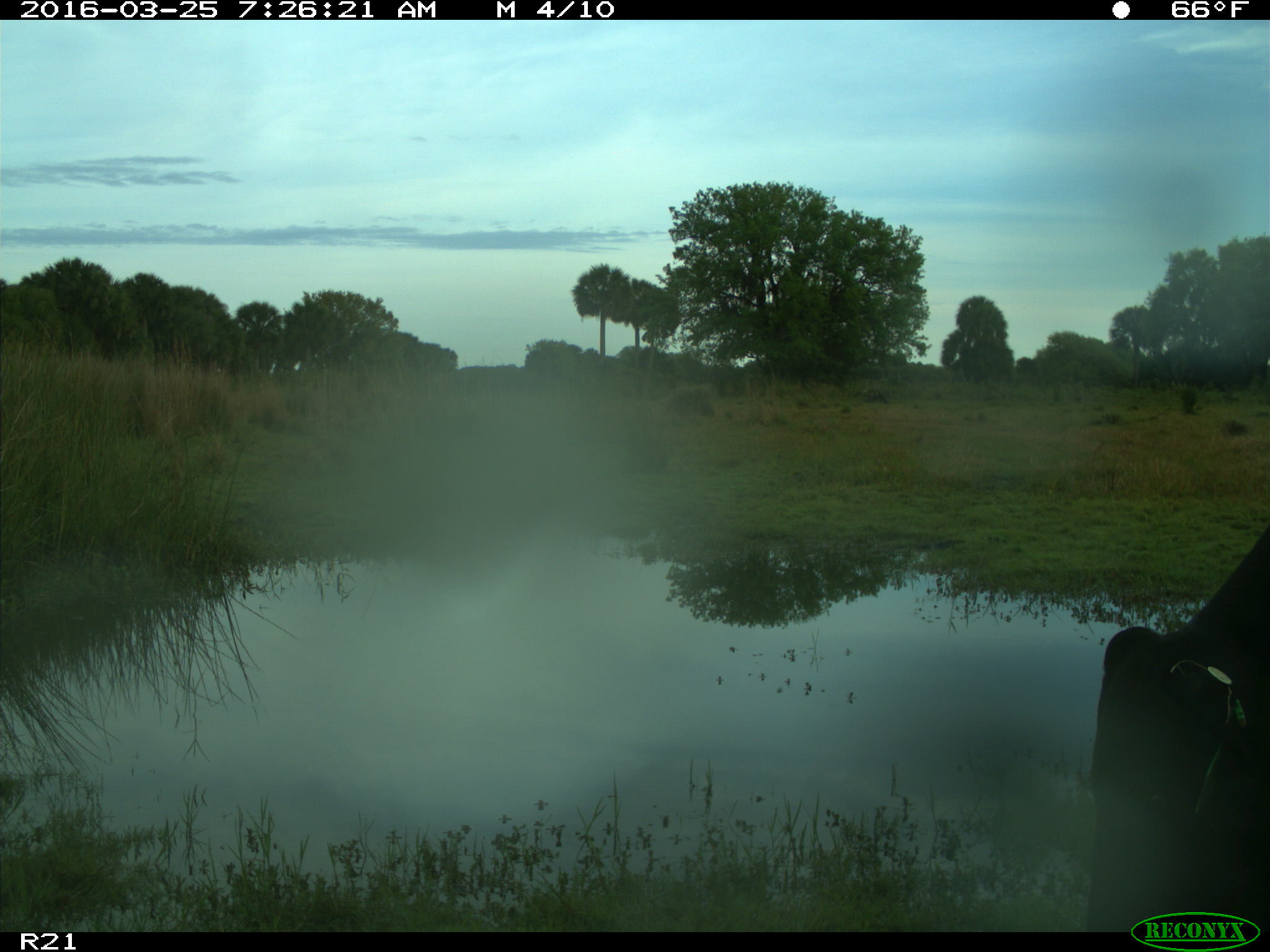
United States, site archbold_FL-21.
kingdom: Animalia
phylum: Chordata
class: Mammalia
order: Artiodactyla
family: Bovidae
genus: Bos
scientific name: Bos taurus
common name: domestic cow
Bos taurus (domestic cow).